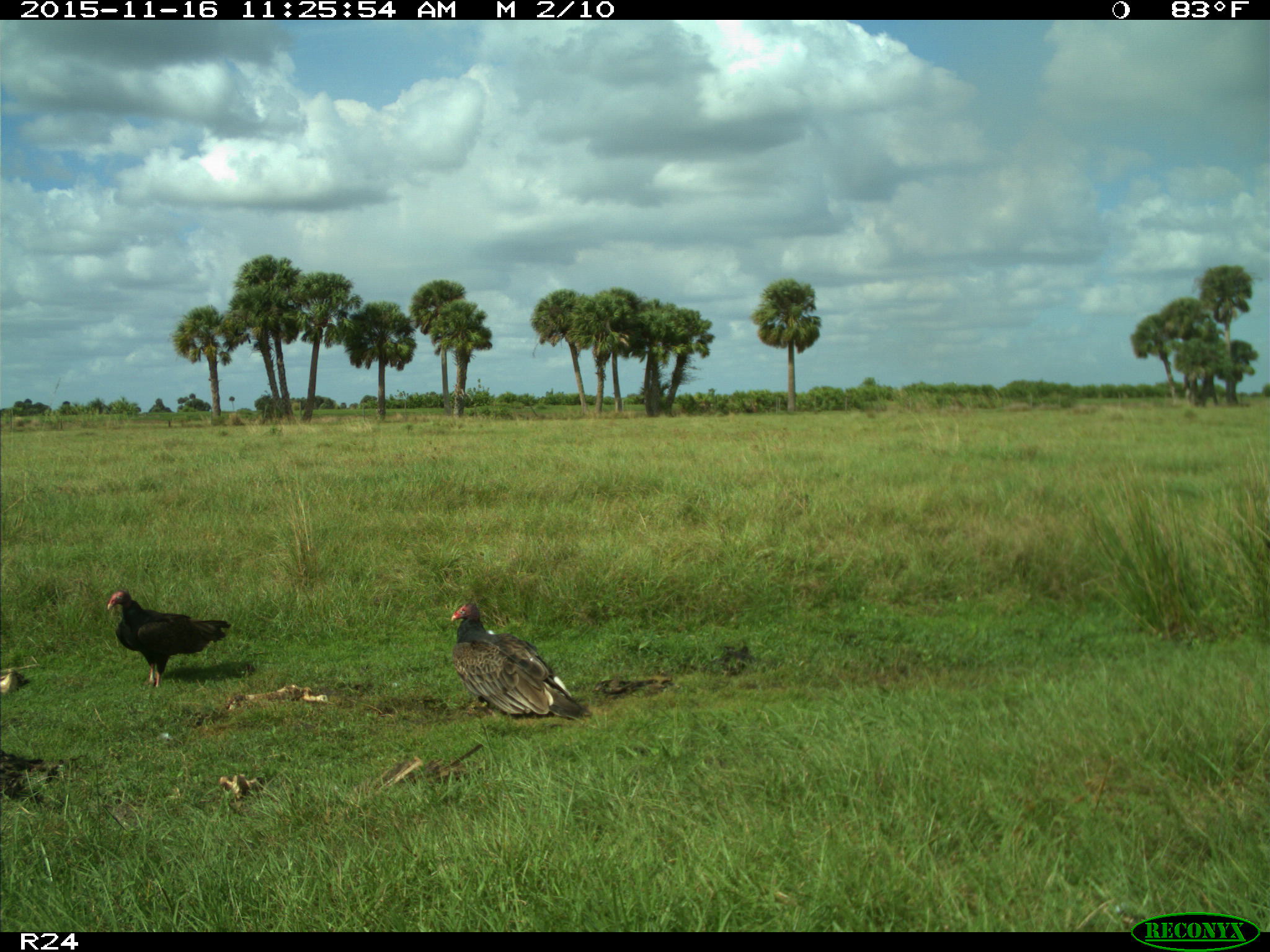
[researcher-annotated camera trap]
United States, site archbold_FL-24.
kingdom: Animalia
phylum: Chordata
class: Aves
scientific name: Aves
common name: birds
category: unidentified bird